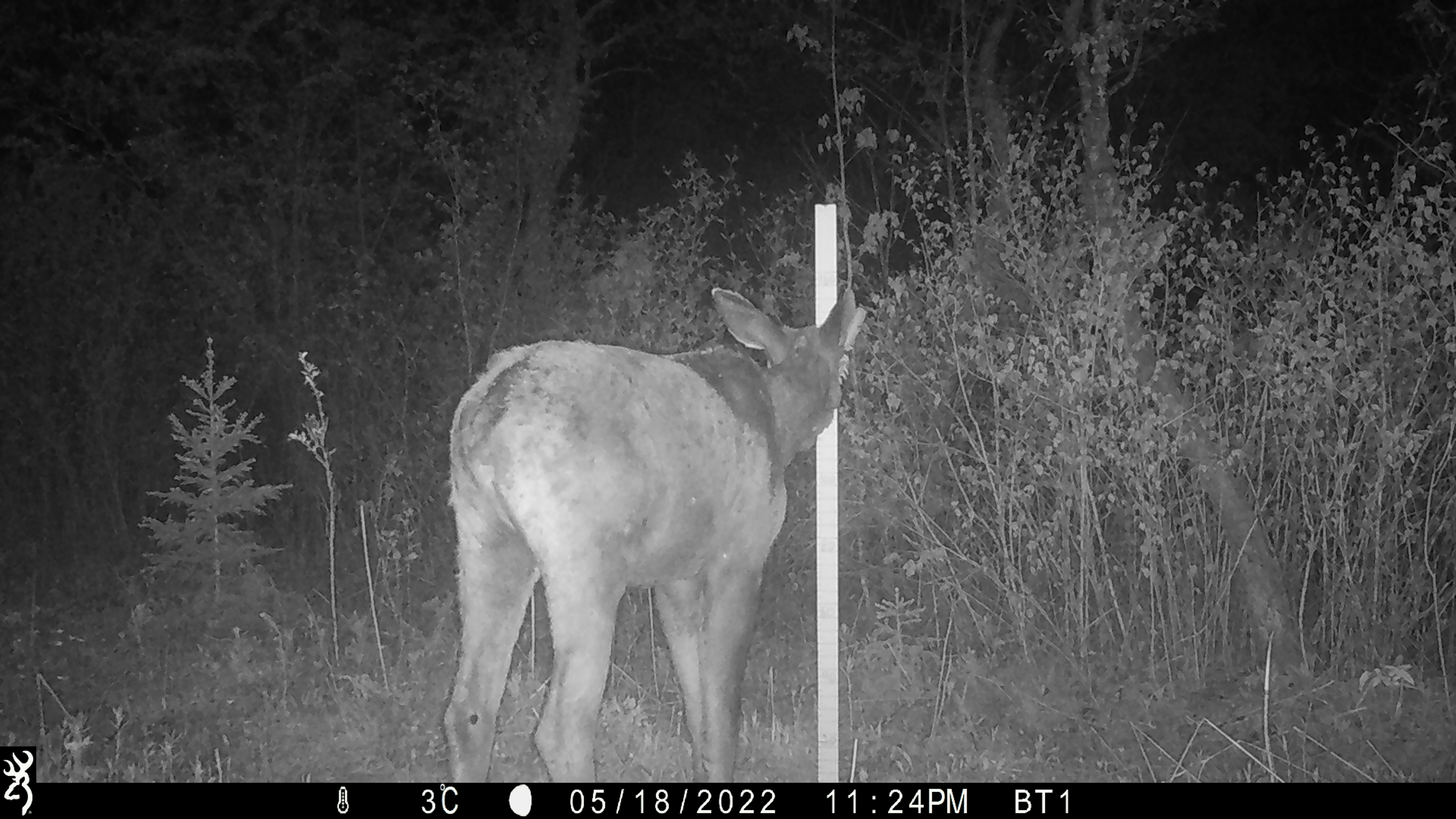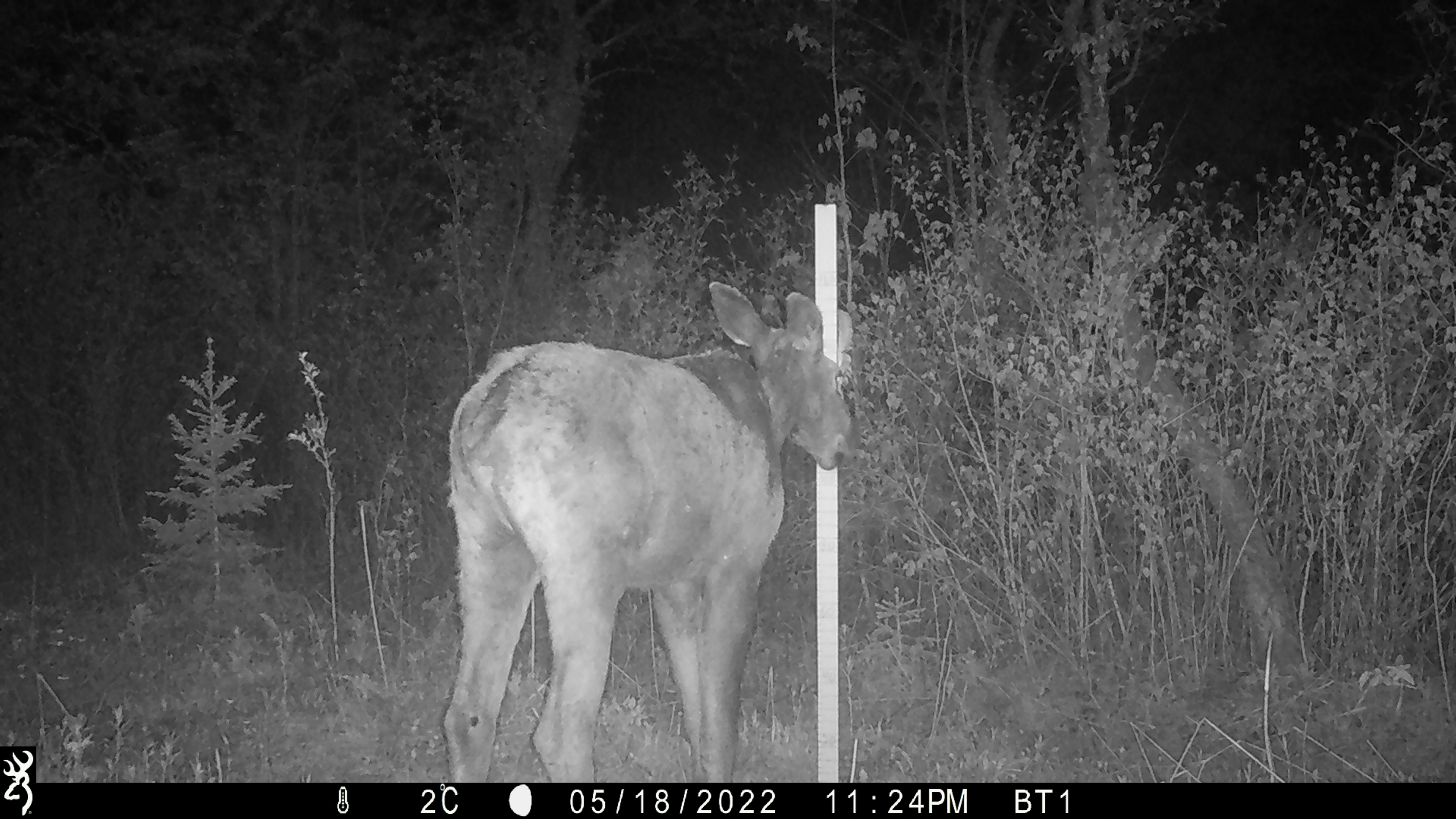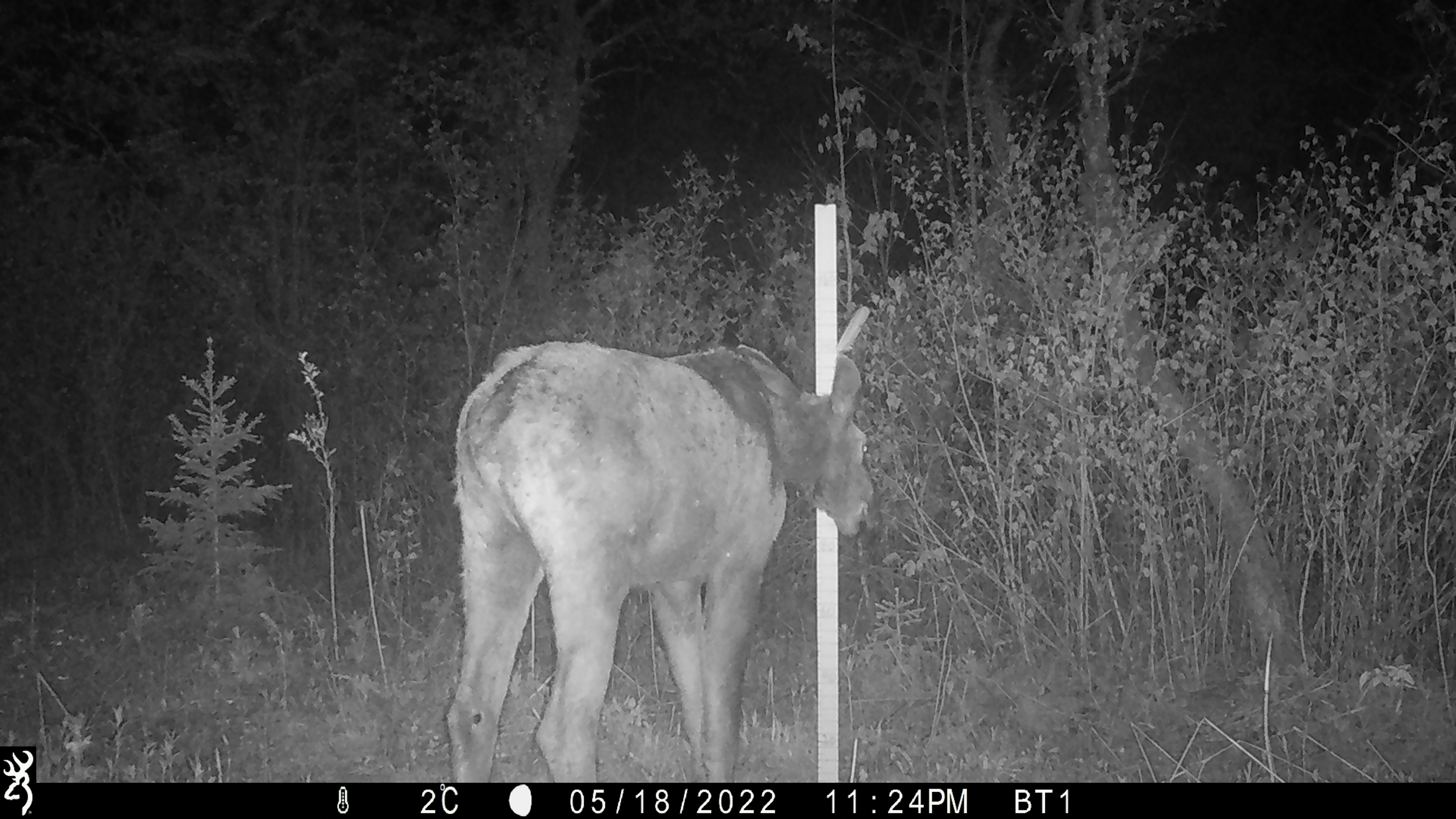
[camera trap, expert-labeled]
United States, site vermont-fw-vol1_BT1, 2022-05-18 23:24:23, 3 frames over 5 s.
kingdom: Animalia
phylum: Chordata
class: Mammalia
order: Artiodactyla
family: Cervidae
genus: Alces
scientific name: Alces alces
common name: moose